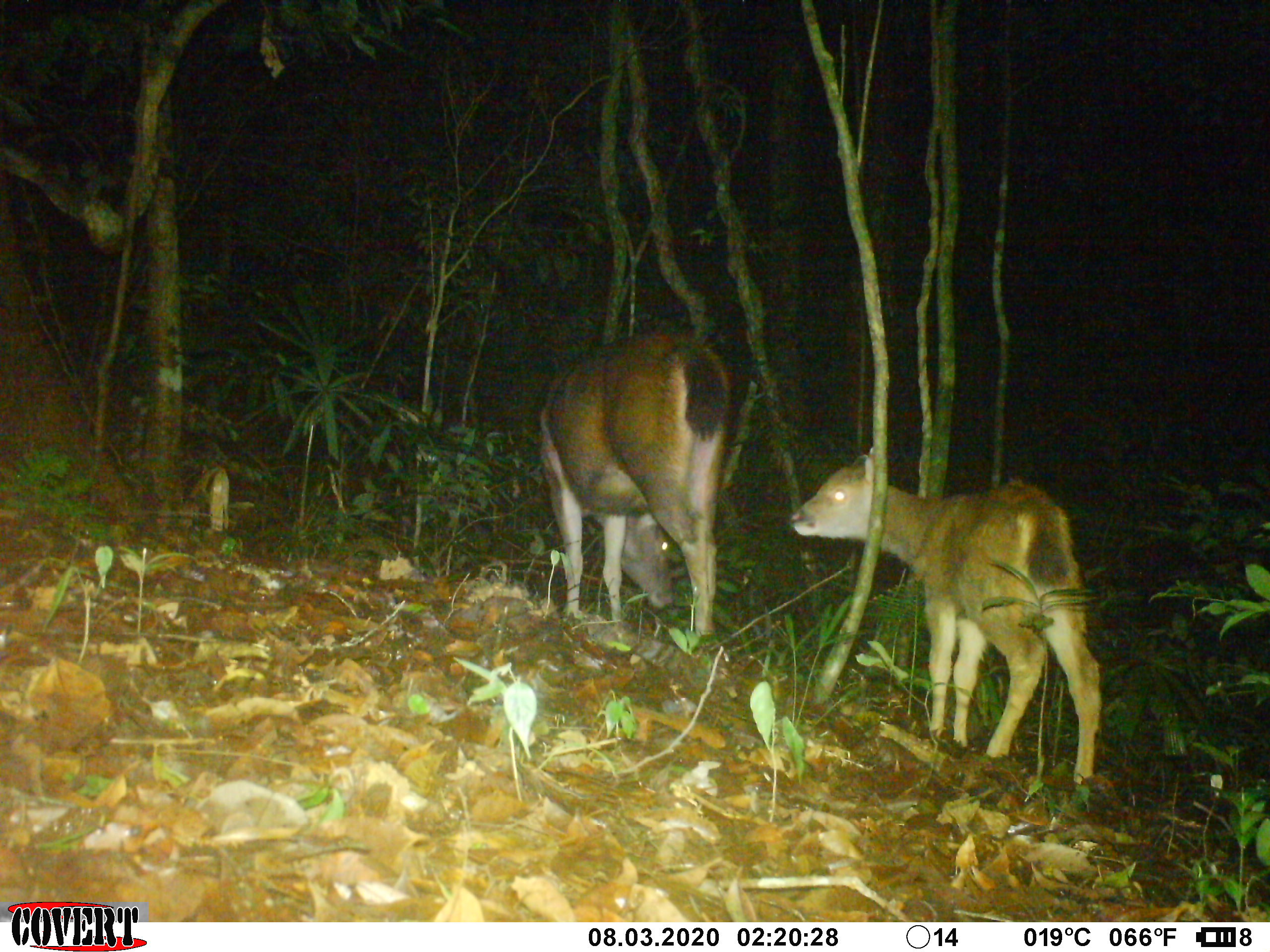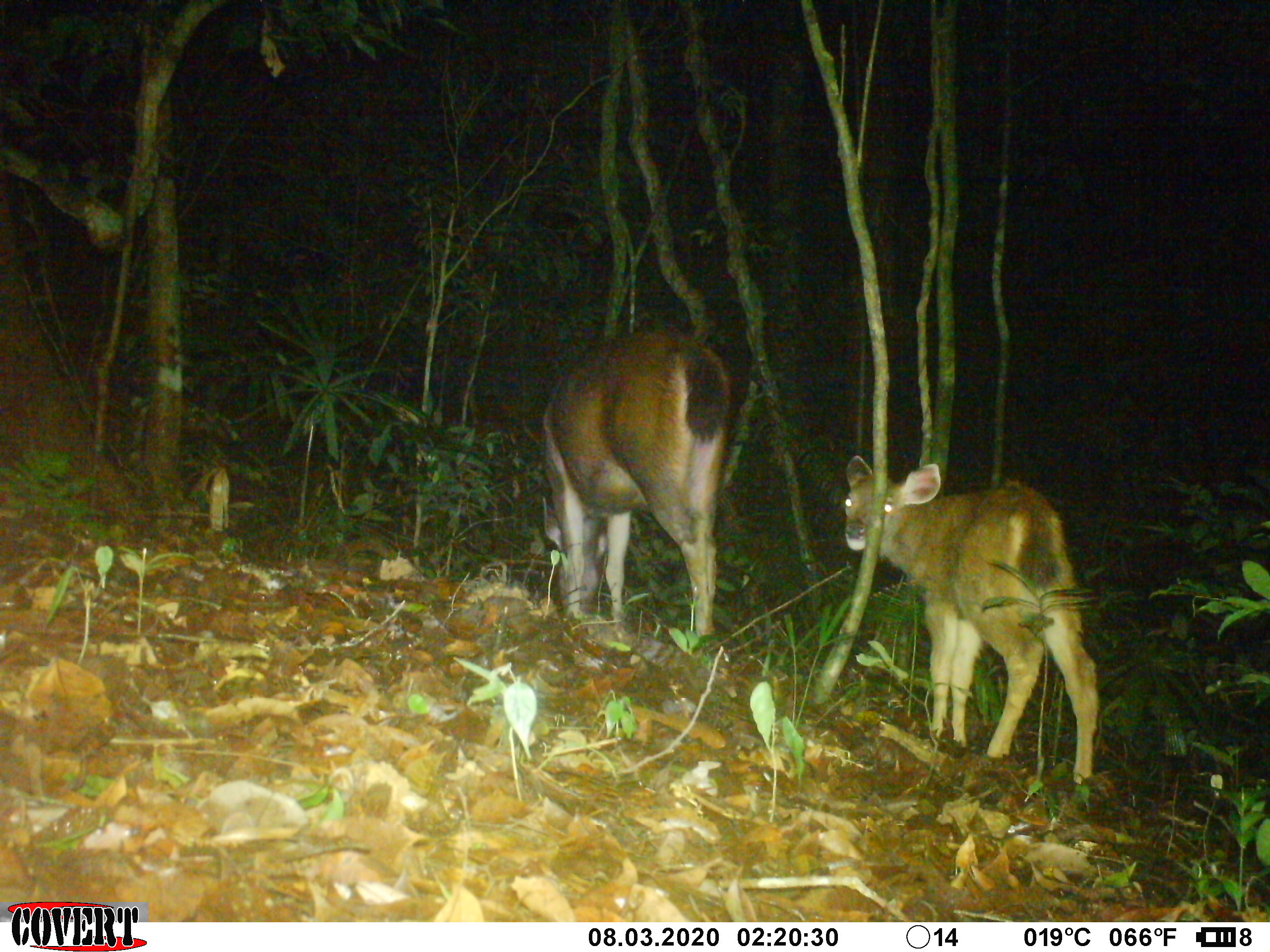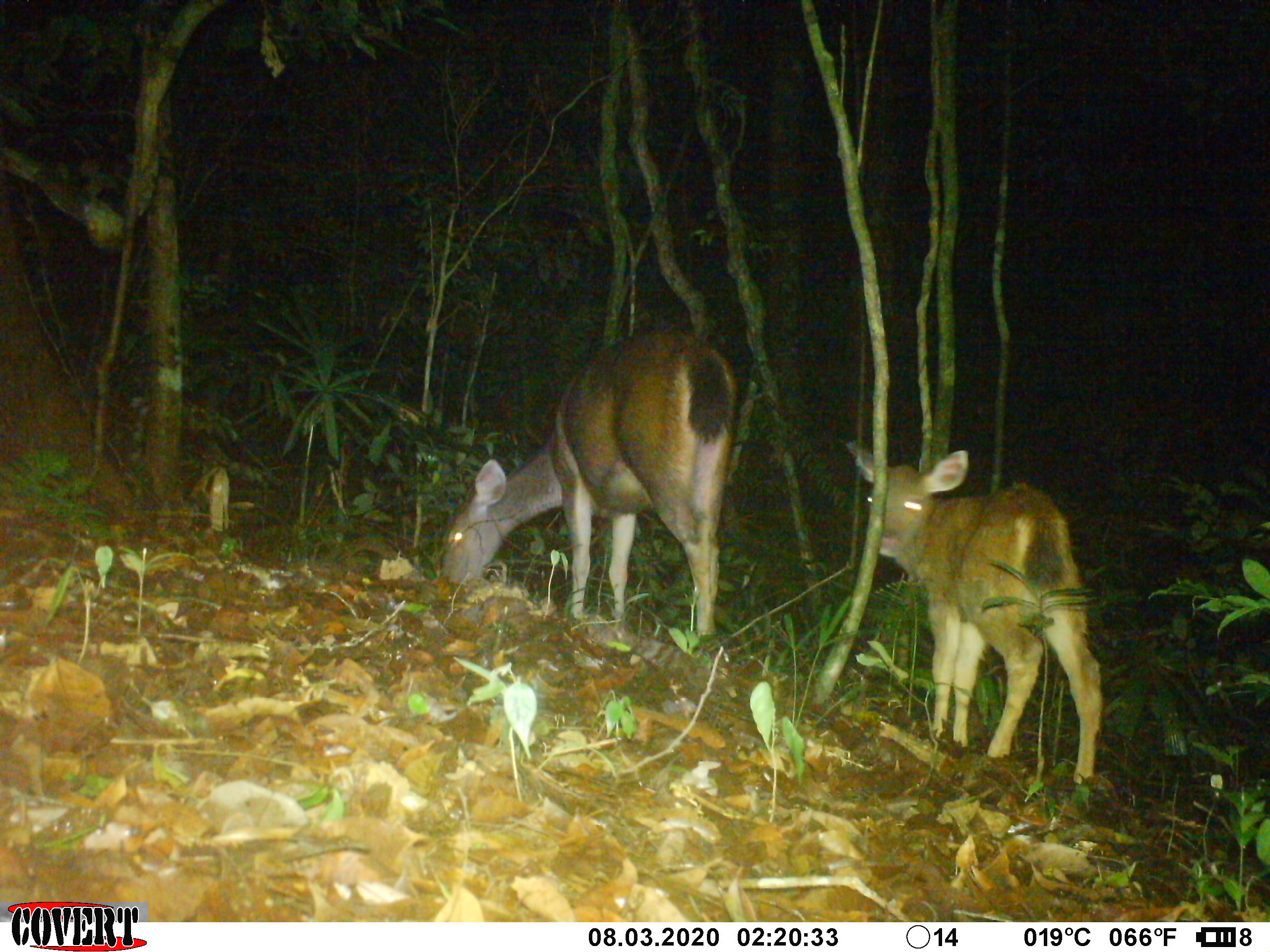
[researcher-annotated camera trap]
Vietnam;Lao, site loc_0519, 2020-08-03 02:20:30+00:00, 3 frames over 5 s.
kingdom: Animalia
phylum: Chordata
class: Mammalia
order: Artiodactyla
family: Cervidae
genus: Rusa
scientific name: Rusa unicolor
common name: sambar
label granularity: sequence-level